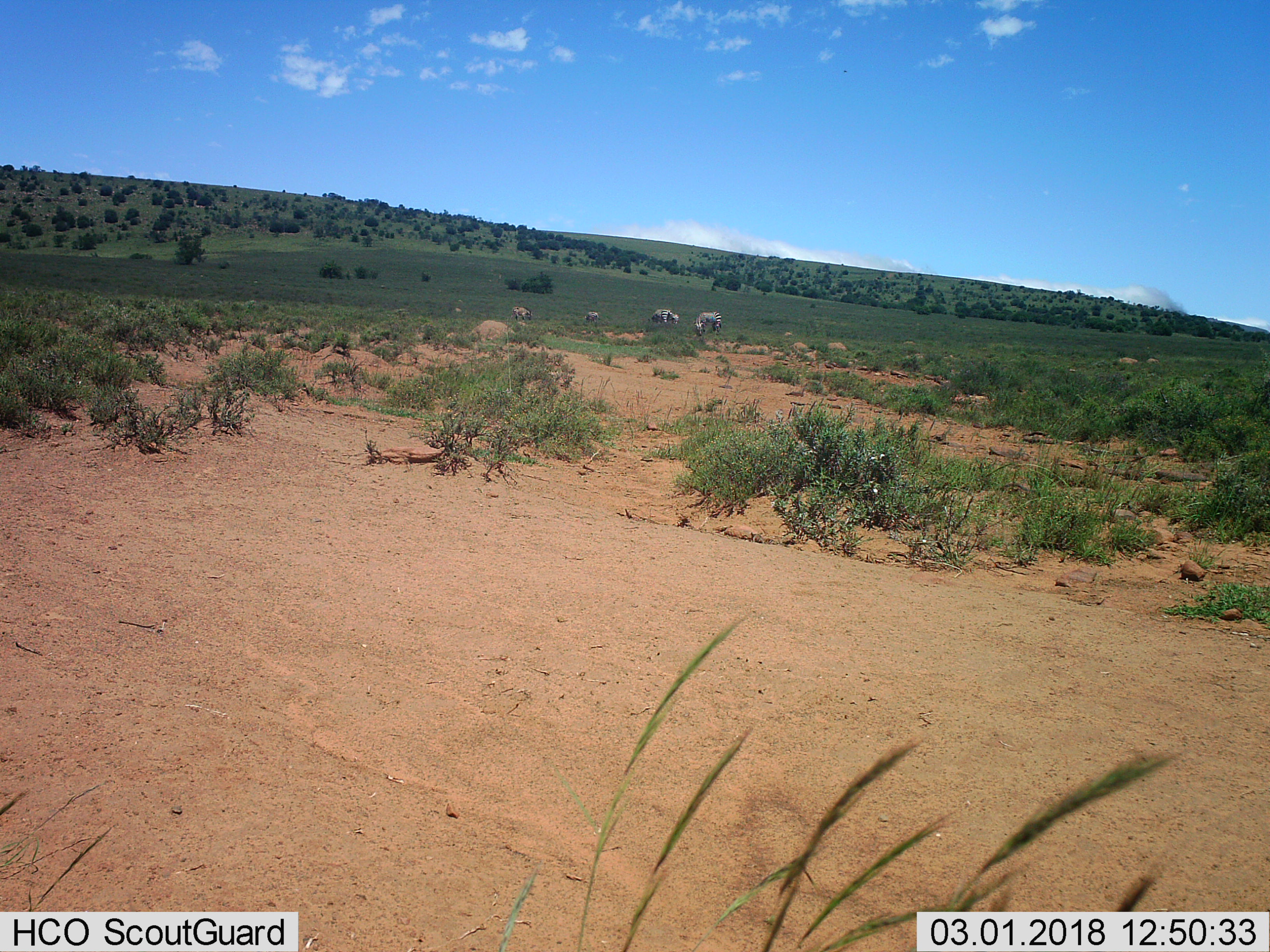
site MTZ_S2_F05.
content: unidentified animal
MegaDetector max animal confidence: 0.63